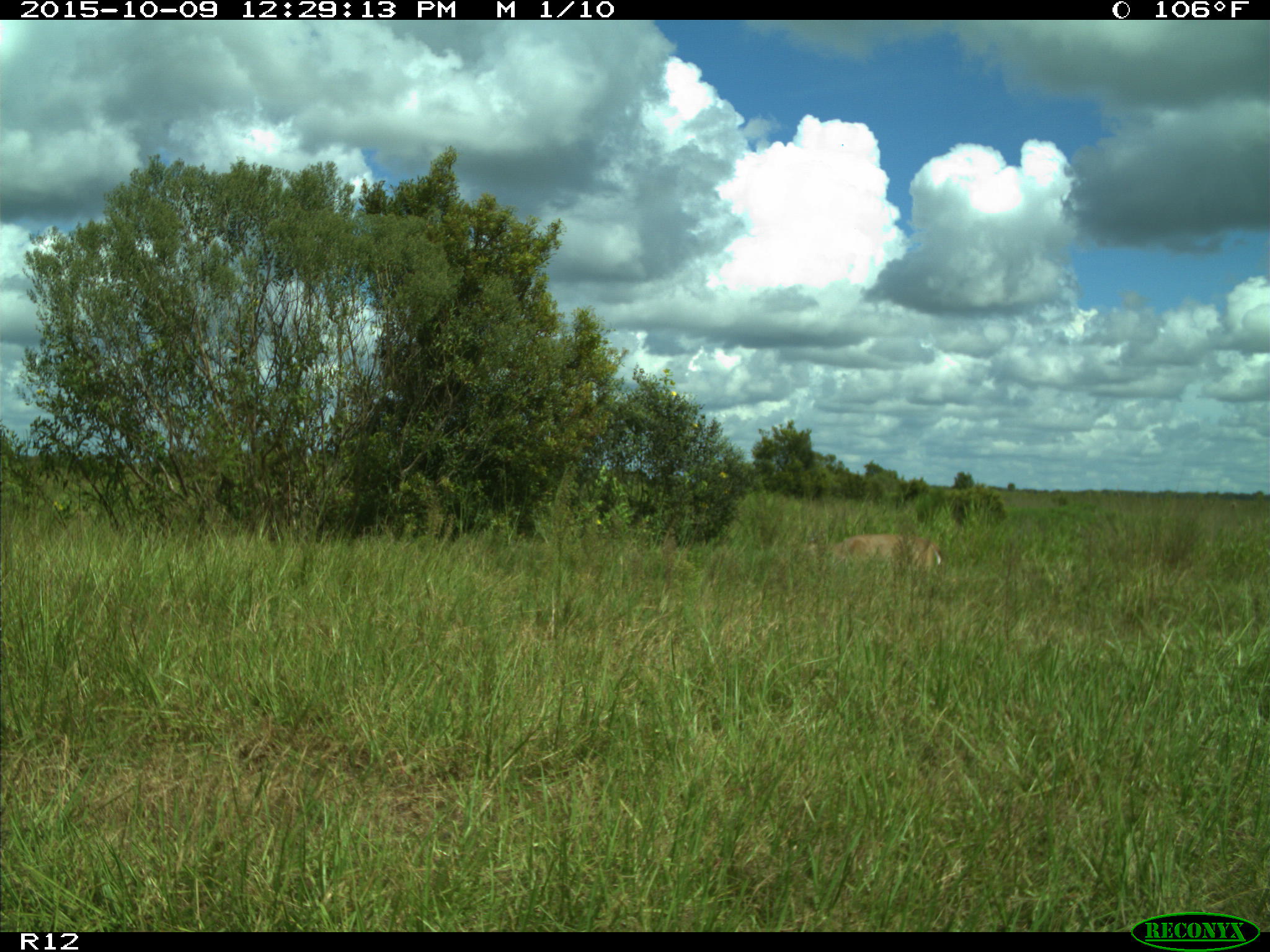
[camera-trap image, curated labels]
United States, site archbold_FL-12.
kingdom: Animalia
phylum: Chordata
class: Mammalia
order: Artiodactyla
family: Cervidae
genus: Odocoileus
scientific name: Odocoileus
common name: deer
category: unidentified deer